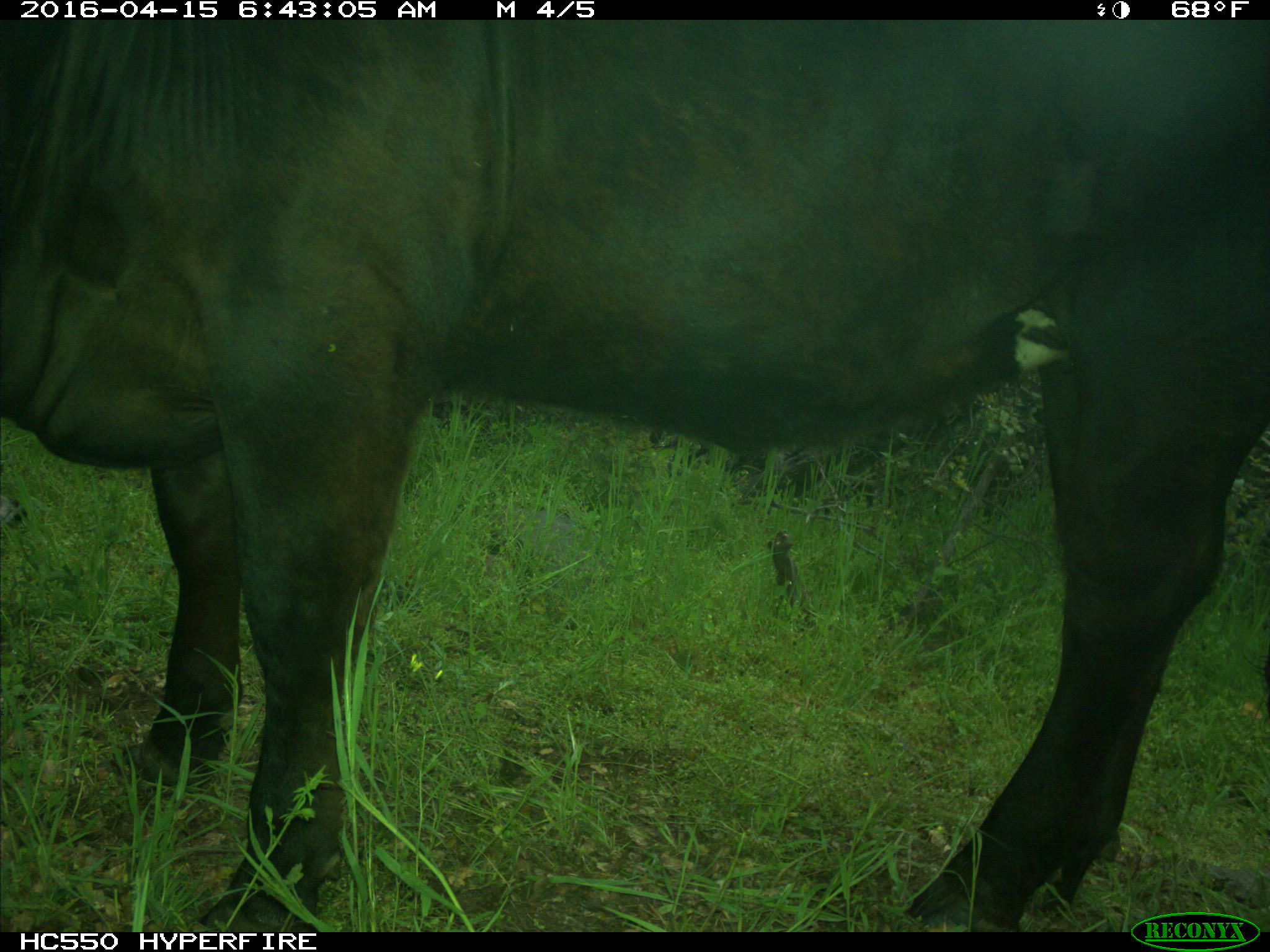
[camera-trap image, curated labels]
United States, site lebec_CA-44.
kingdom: Animalia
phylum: Chordata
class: Mammalia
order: Artiodactyla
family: Bovidae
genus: Bos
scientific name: Bos taurus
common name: domestic cow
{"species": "Bos taurus (domestic cow)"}